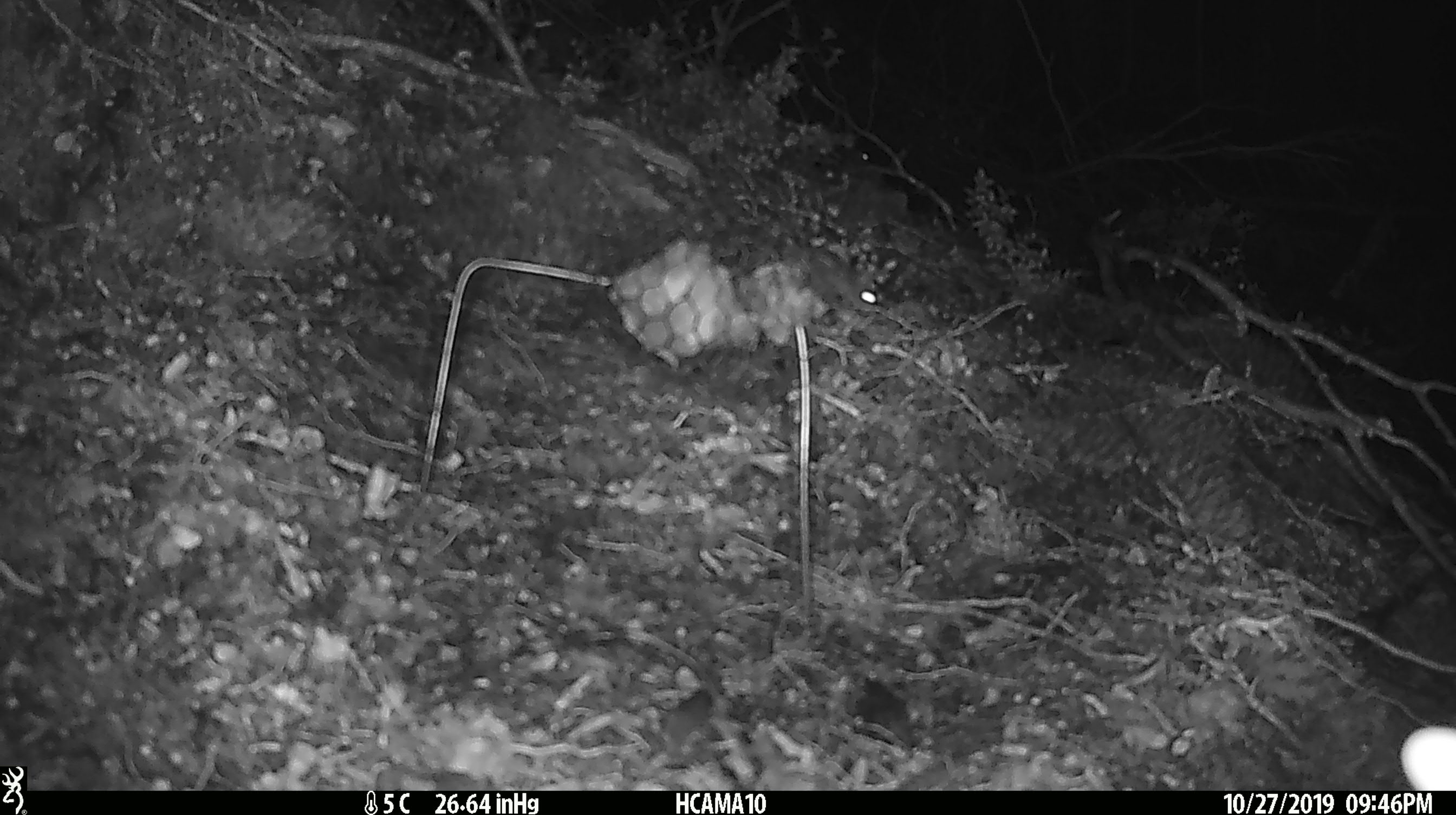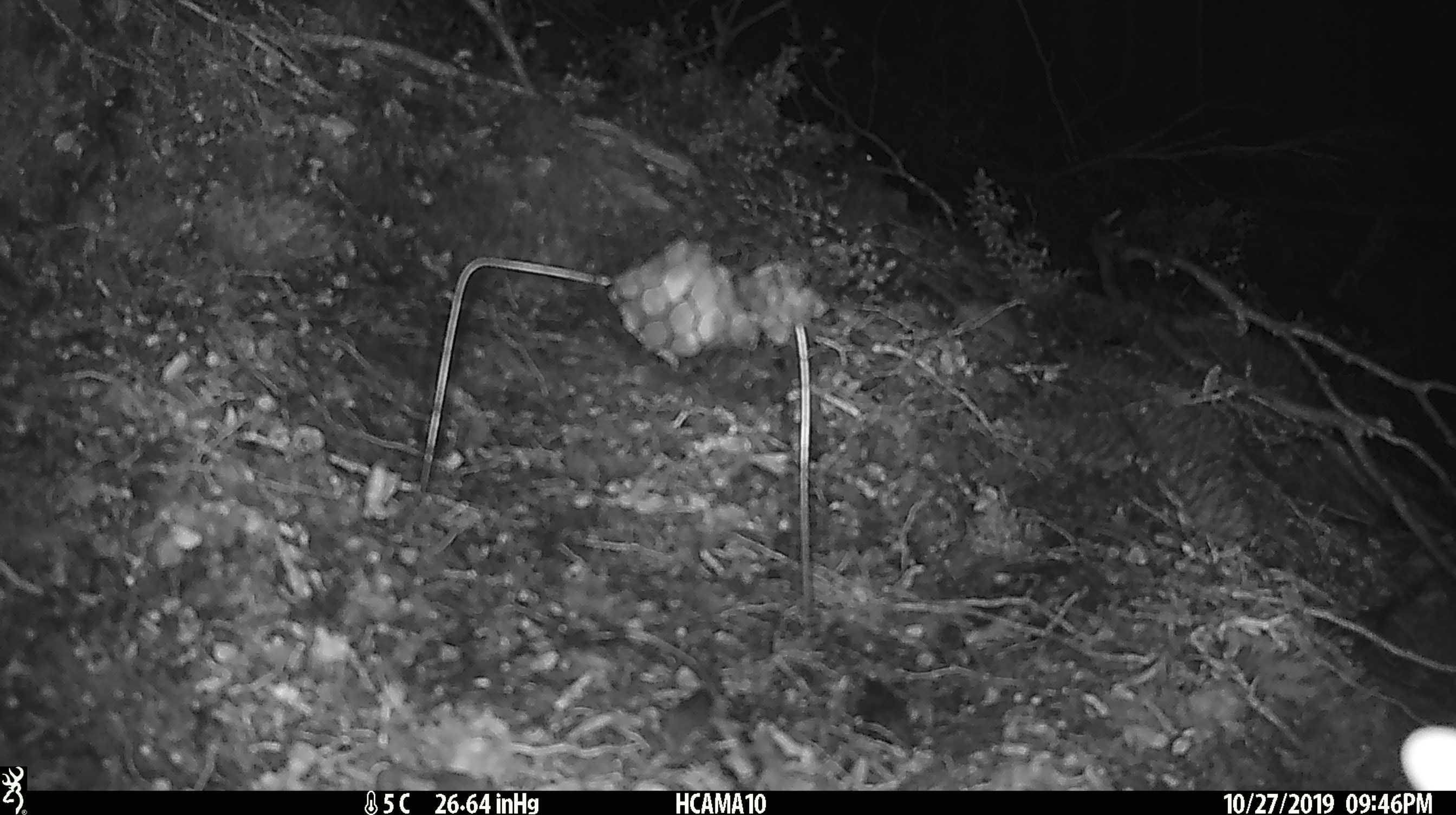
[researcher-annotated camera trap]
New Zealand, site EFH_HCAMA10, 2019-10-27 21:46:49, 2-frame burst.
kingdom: Animalia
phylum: Chordata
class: Mammalia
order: Rodentia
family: Muridae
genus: Mus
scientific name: Mus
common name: mouse